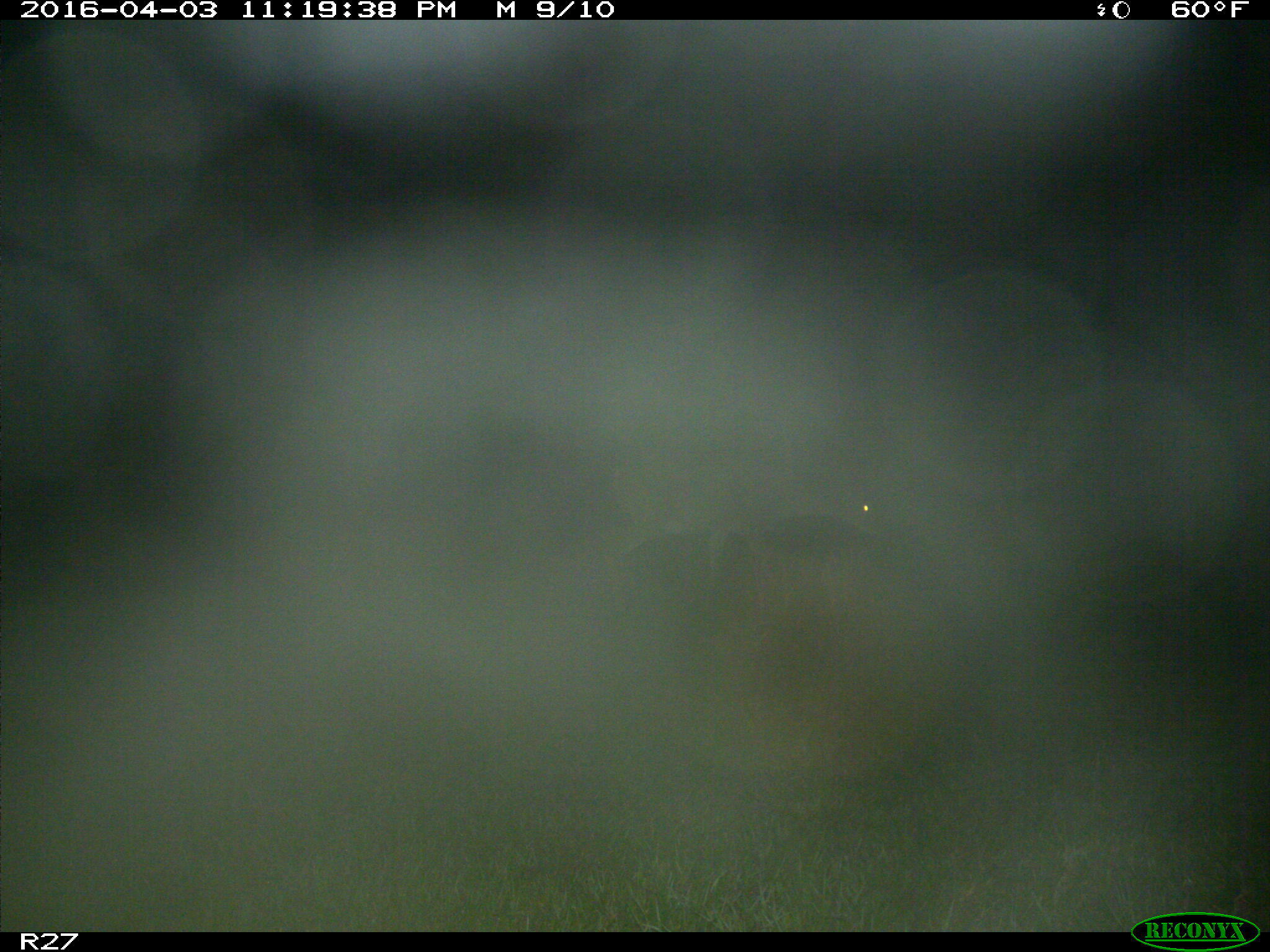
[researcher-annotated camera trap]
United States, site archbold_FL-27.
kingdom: Animalia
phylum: Chordata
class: Mammalia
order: Artiodactyla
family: Cervidae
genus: Odocoileus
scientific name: Odocoileus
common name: deer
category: unidentified deer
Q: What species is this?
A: Unidentified deer (deer) (Odocoileus).